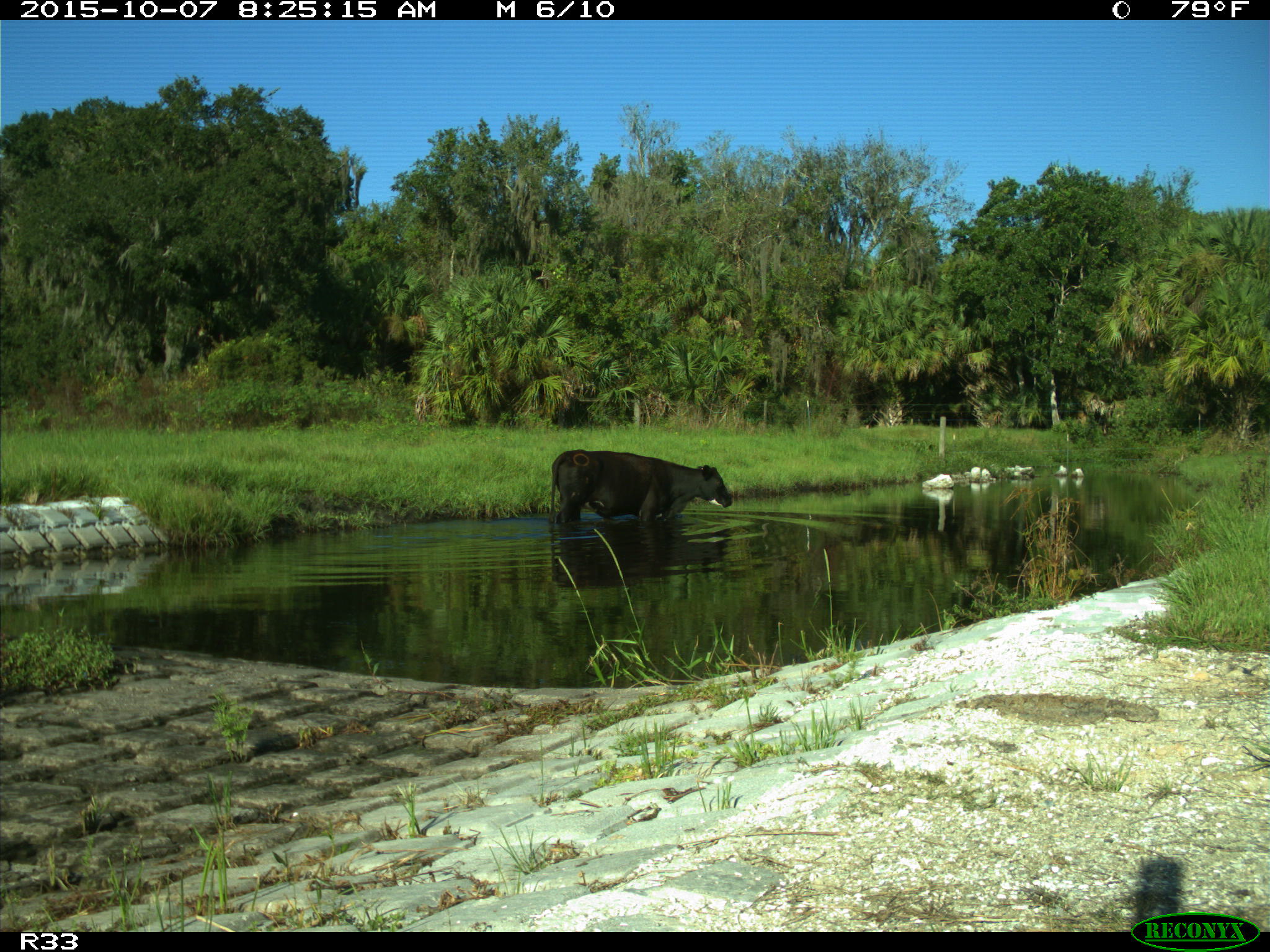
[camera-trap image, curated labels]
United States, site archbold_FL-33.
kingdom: Animalia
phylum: Chordata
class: Mammalia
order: Artiodactyla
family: Bovidae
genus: Bos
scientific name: Bos taurus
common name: domestic cow